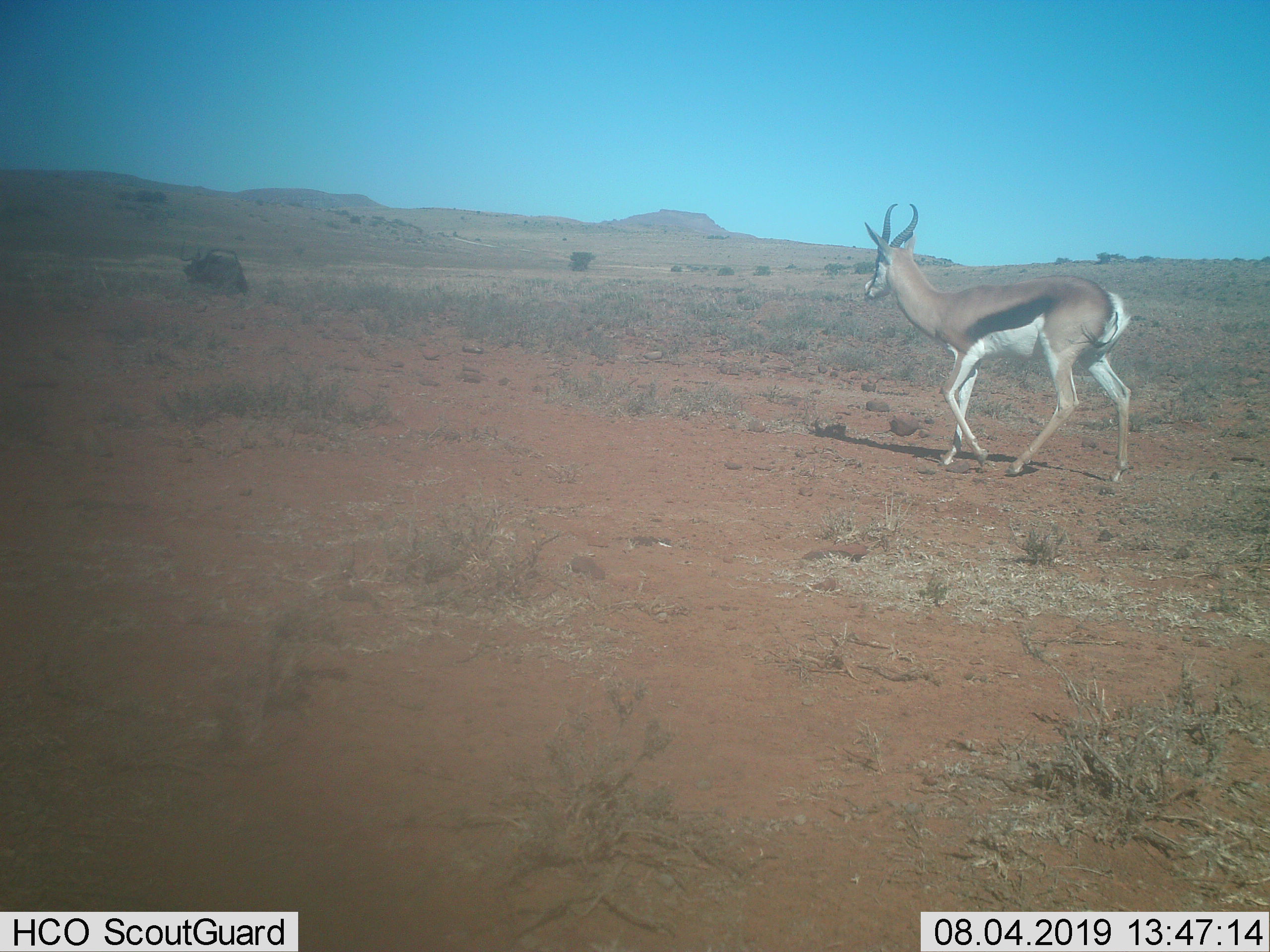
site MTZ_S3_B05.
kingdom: Animalia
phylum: Chordata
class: Mammalia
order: Artiodactyla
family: Bovidae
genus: Antidorcas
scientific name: Antidorcas marsupialis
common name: springbok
Springbok (Antidorcas marsupialis), count 1. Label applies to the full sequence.